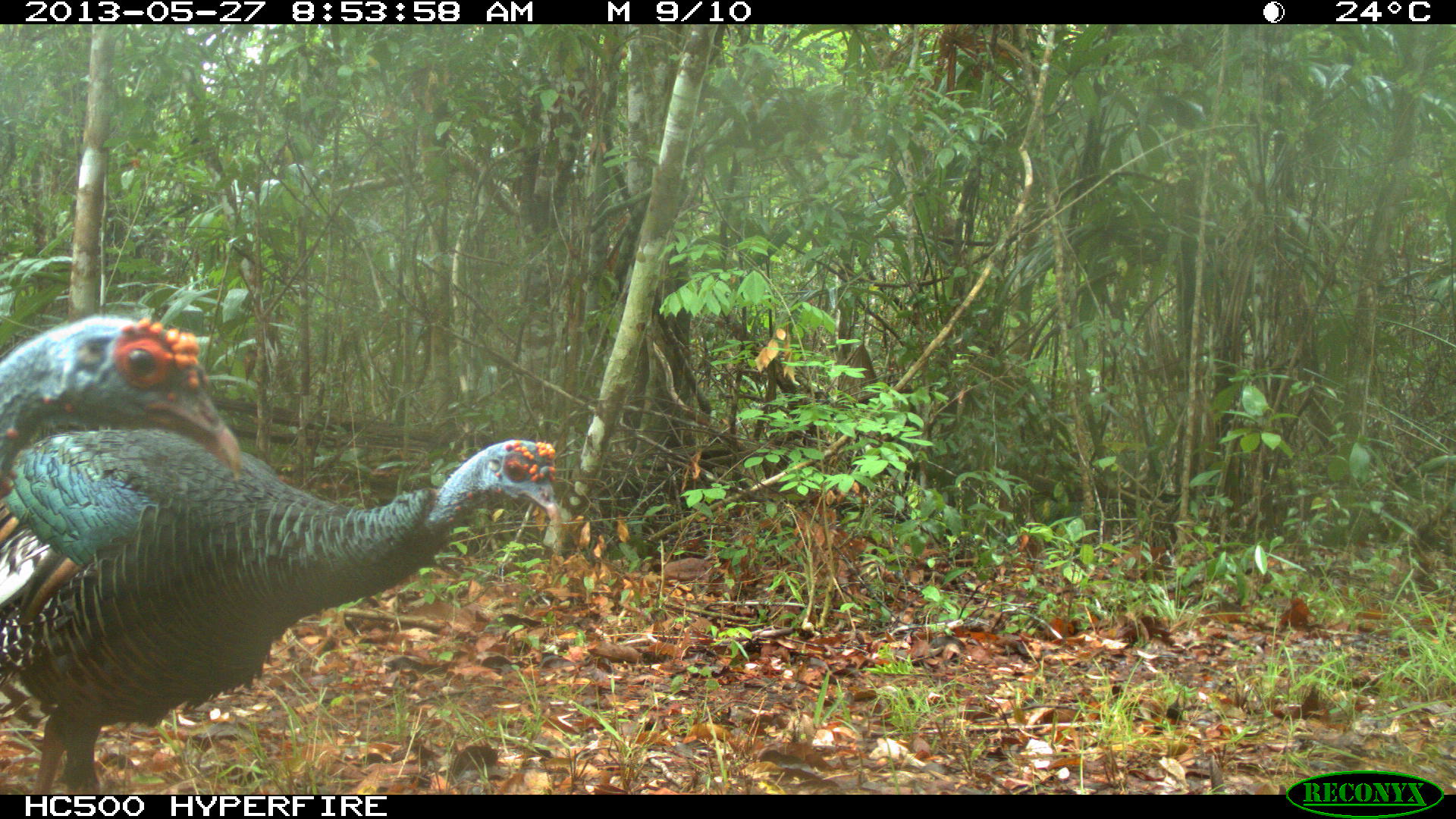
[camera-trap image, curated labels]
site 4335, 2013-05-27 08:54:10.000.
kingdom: Animalia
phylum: Chordata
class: Aves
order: Galliformes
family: Phasianidae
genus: Meleagris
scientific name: Meleagris ocellata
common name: ocellated turkey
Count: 2.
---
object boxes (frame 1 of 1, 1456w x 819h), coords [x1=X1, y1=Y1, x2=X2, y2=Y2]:
meleagris ocellata: [x1=0, y1=425, x2=566, y2=794]; [x1=0, y1=312, x2=242, y2=480]